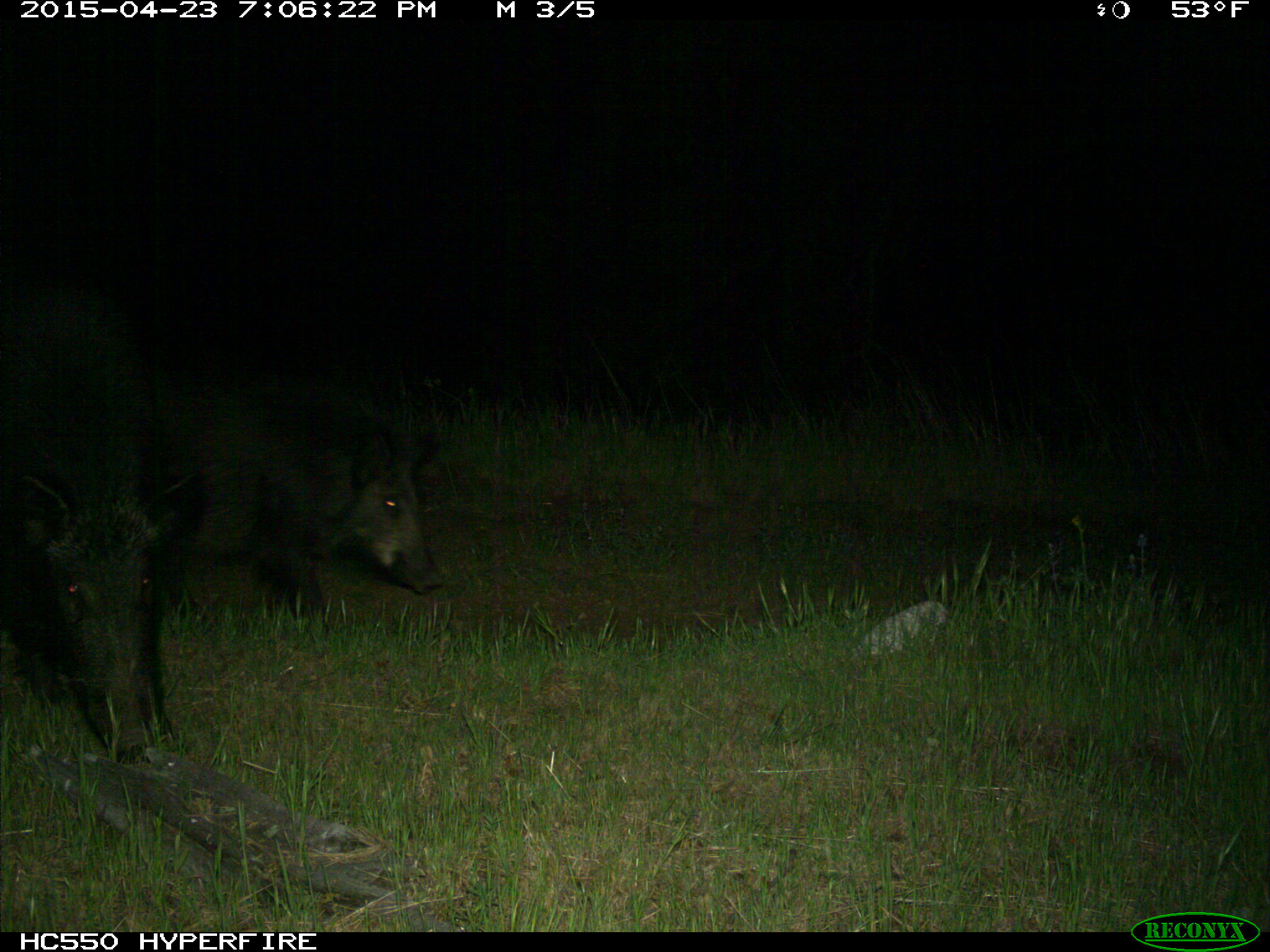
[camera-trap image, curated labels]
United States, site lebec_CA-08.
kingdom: Animalia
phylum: Chordata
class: Mammalia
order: Artiodactyla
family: Suidae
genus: Sus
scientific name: Sus scrofa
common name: wild boar